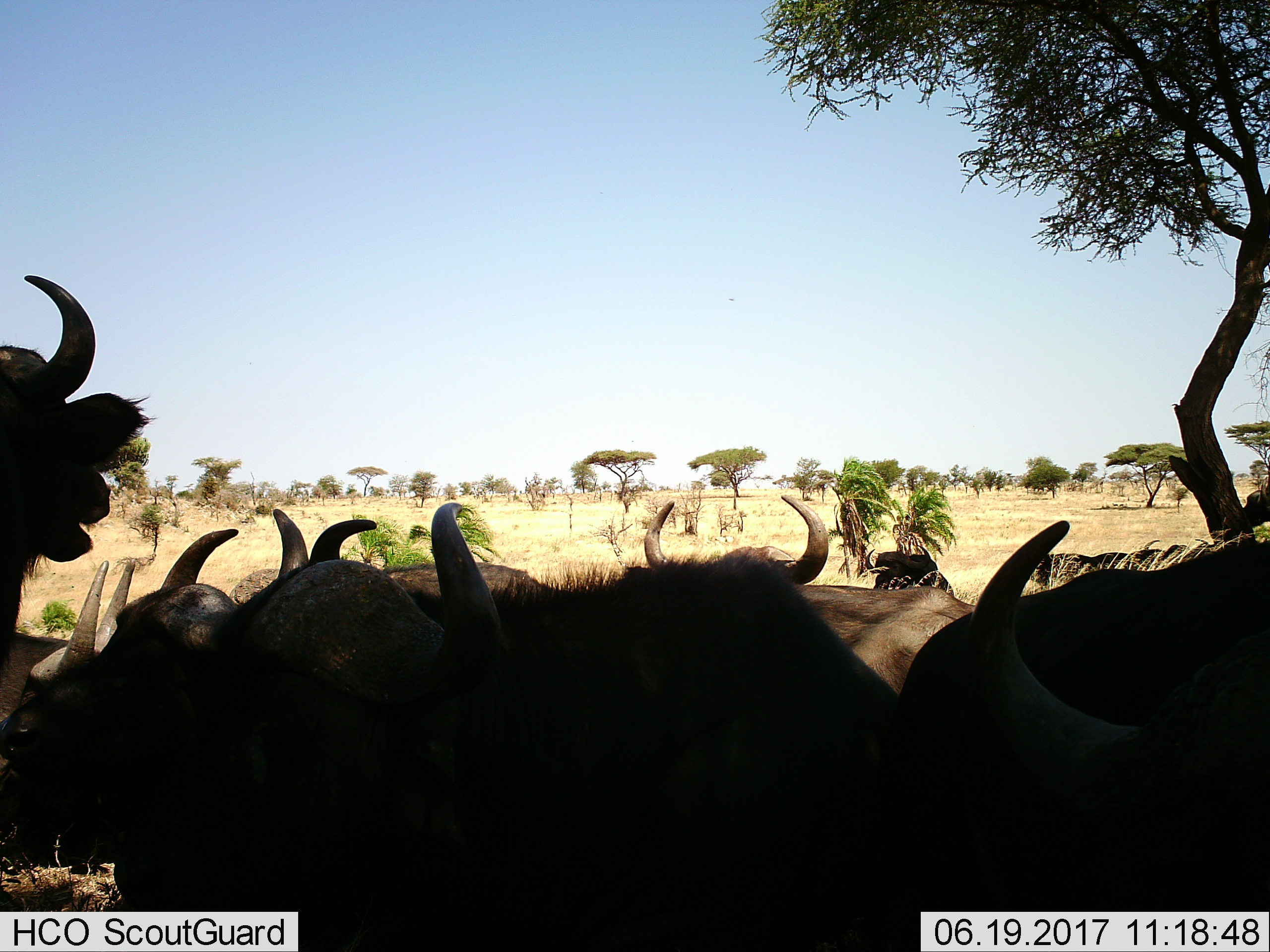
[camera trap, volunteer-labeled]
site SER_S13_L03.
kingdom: Animalia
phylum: Chordata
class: Mammalia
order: Artiodactyla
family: Bovidae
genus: Connochaetes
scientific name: Connochaetes taurinus taurinus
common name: blue wildebeest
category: wildebeestblue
Wildebeestblue (blue wildebeest) (Connochaetes taurinus taurinus), count 8. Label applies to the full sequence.